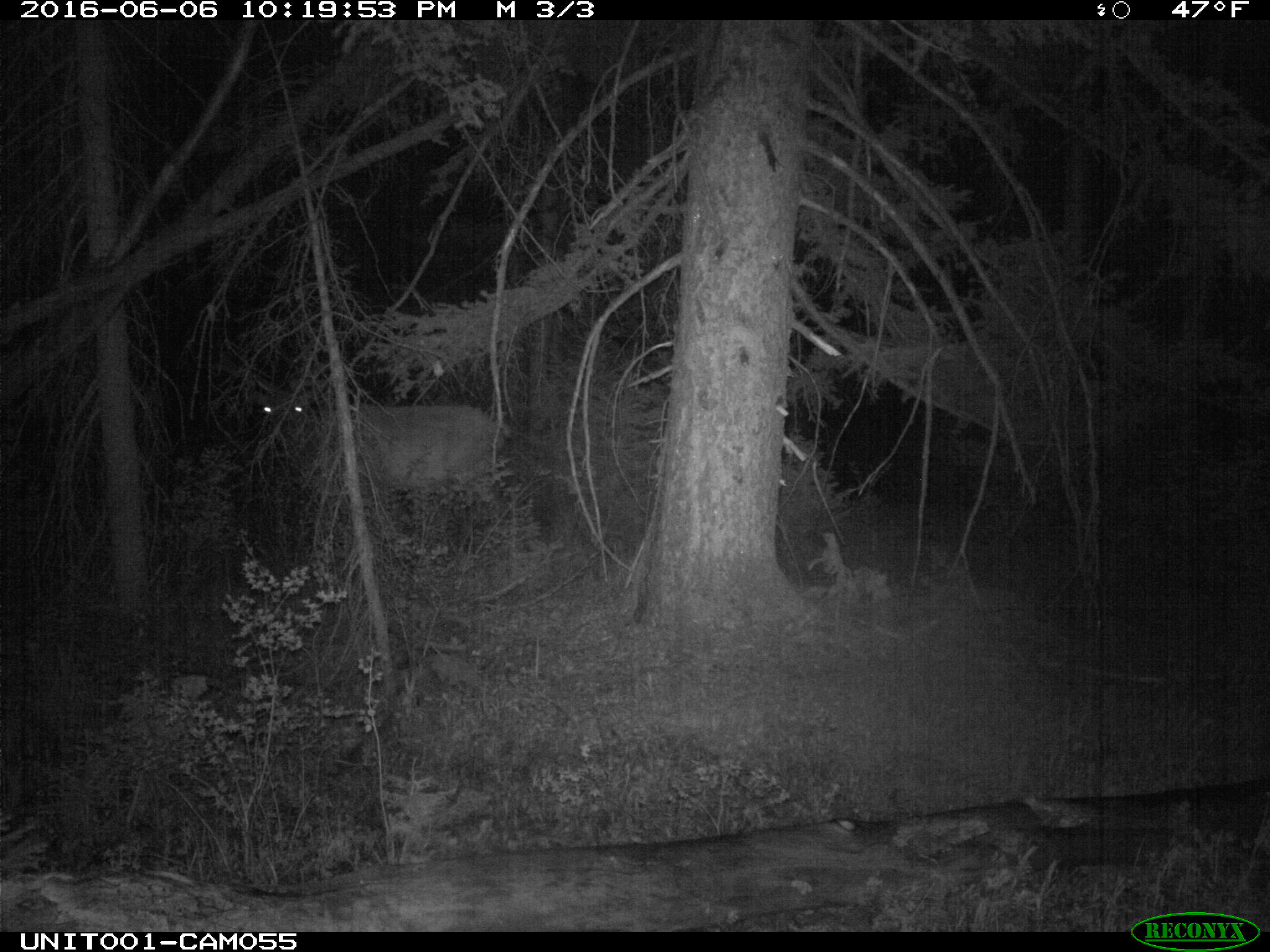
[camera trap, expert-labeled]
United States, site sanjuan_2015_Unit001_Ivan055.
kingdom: Animalia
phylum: Chordata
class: Mammalia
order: Artiodactyla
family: Cervidae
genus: Cervus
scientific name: Cervus elaphus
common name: red deer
Cervus elaphus (red deer).